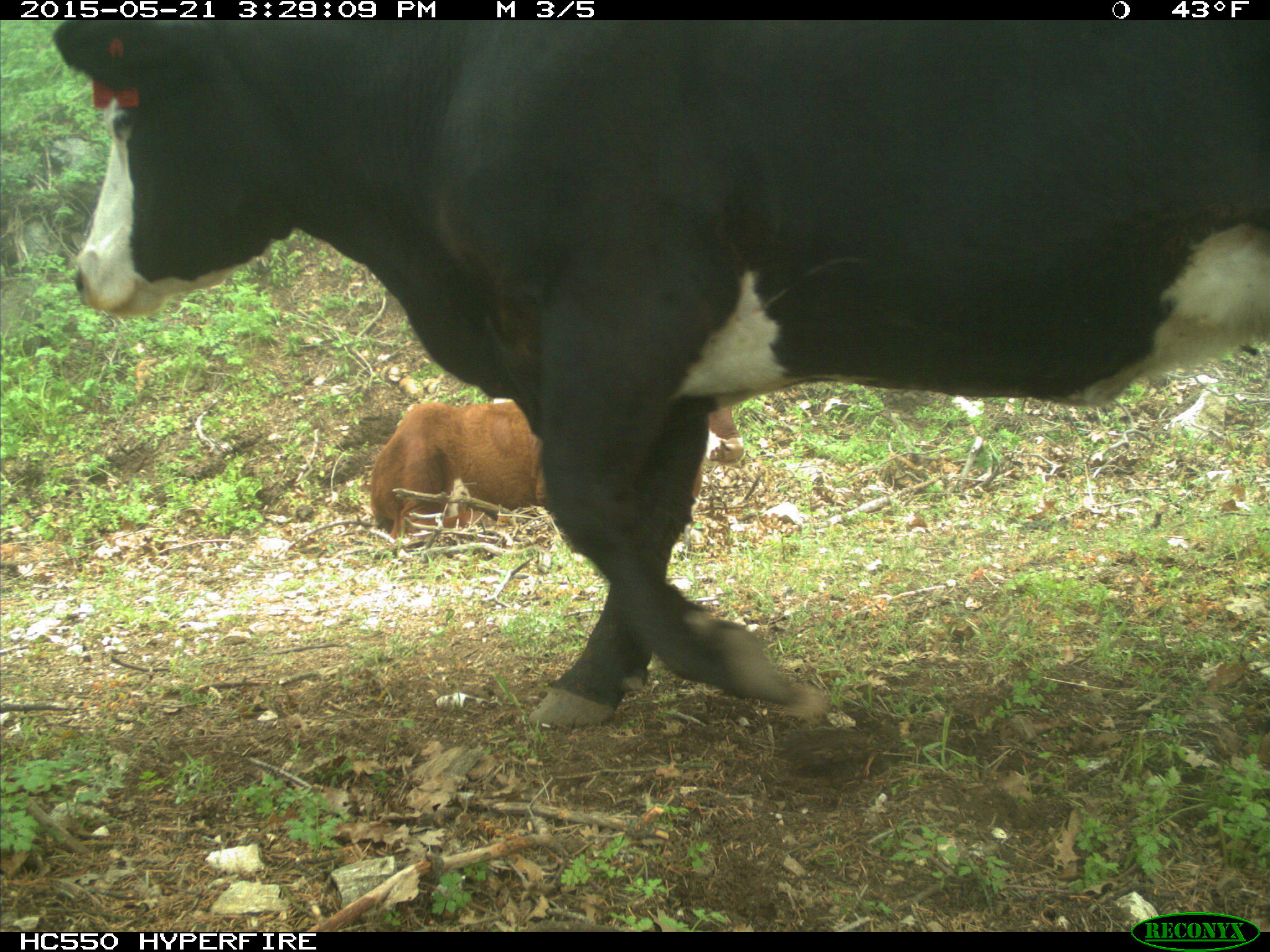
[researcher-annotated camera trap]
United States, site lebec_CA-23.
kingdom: Animalia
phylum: Chordata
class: Mammalia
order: Artiodactyla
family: Bovidae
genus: Bos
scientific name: Bos taurus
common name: domestic cow